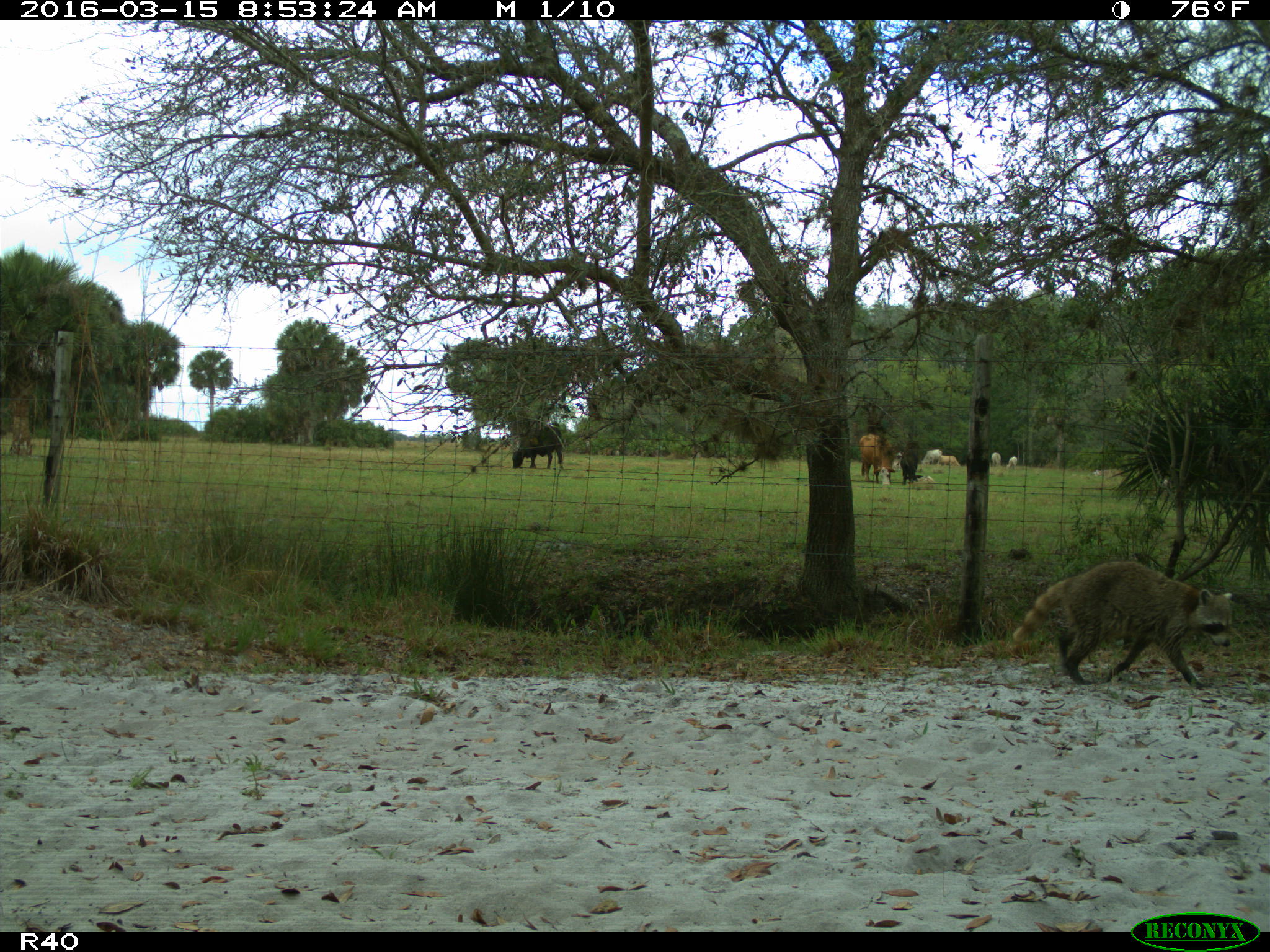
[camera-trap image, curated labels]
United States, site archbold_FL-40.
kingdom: Animalia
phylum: Chordata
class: Mammalia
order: Artiodactyla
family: Bovidae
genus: Bos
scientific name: Bos taurus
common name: domestic cow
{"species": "Bos taurus (domestic cow)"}